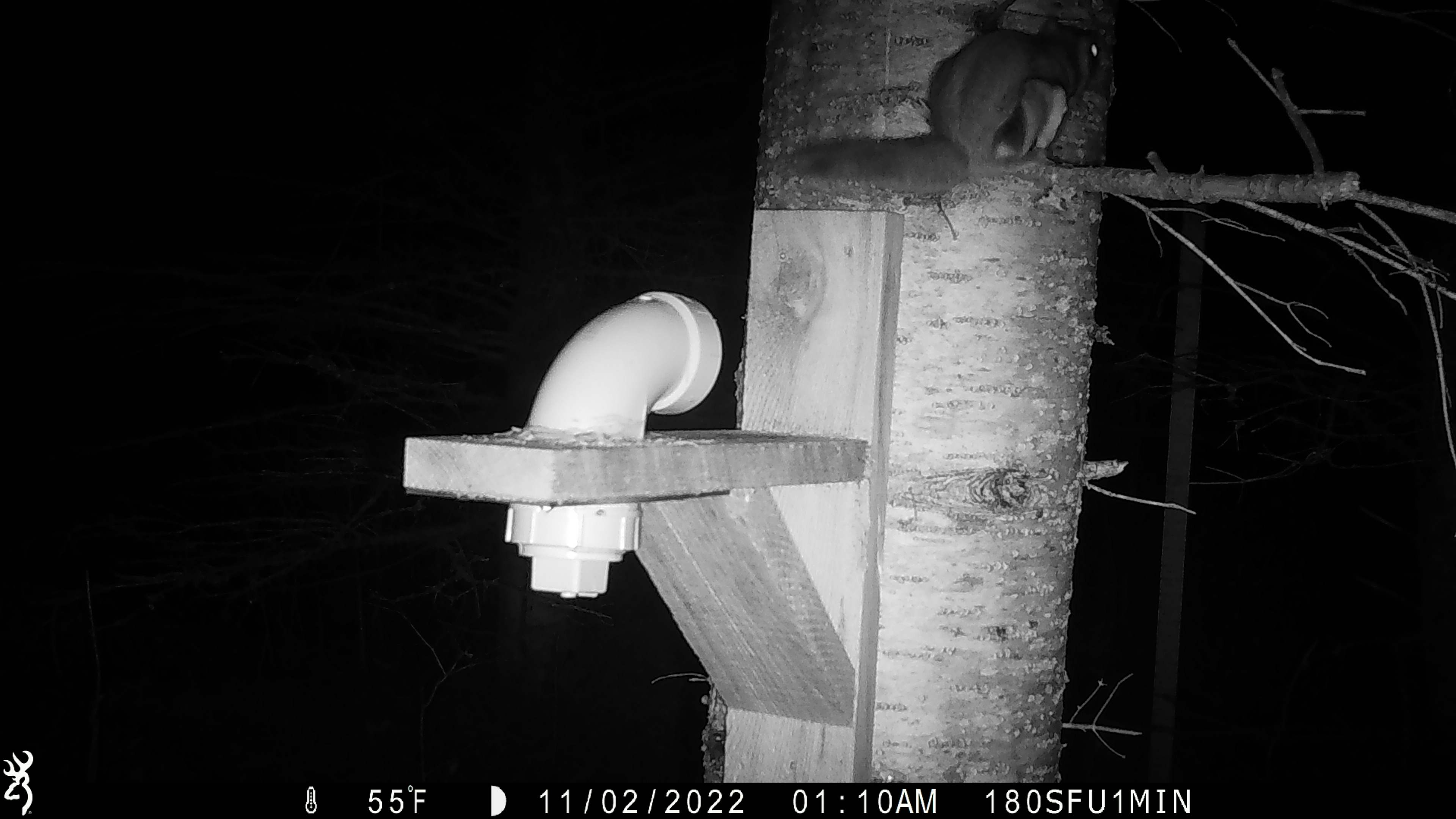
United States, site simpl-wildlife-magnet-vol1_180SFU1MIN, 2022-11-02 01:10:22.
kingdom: Animalia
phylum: Chordata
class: Mammalia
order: Rodentia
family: Sciuridae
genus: Glaucomys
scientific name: Glaucomys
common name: flying squirrel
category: flying squirrel sp.